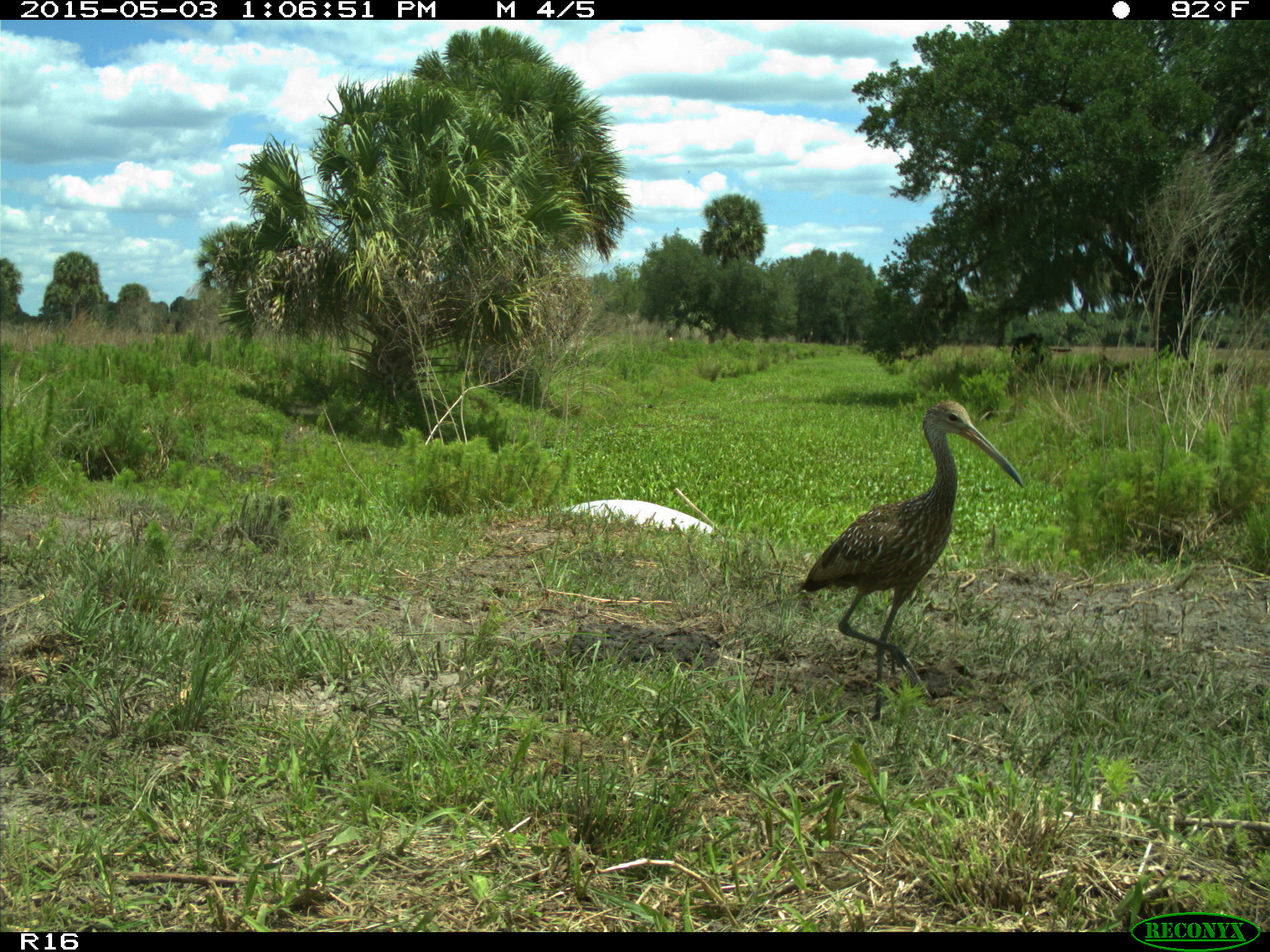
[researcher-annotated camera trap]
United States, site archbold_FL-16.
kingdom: Animalia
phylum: Chordata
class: Aves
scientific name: Aves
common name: birds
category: unidentified bird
Unidentified bird (birds) (Aves).